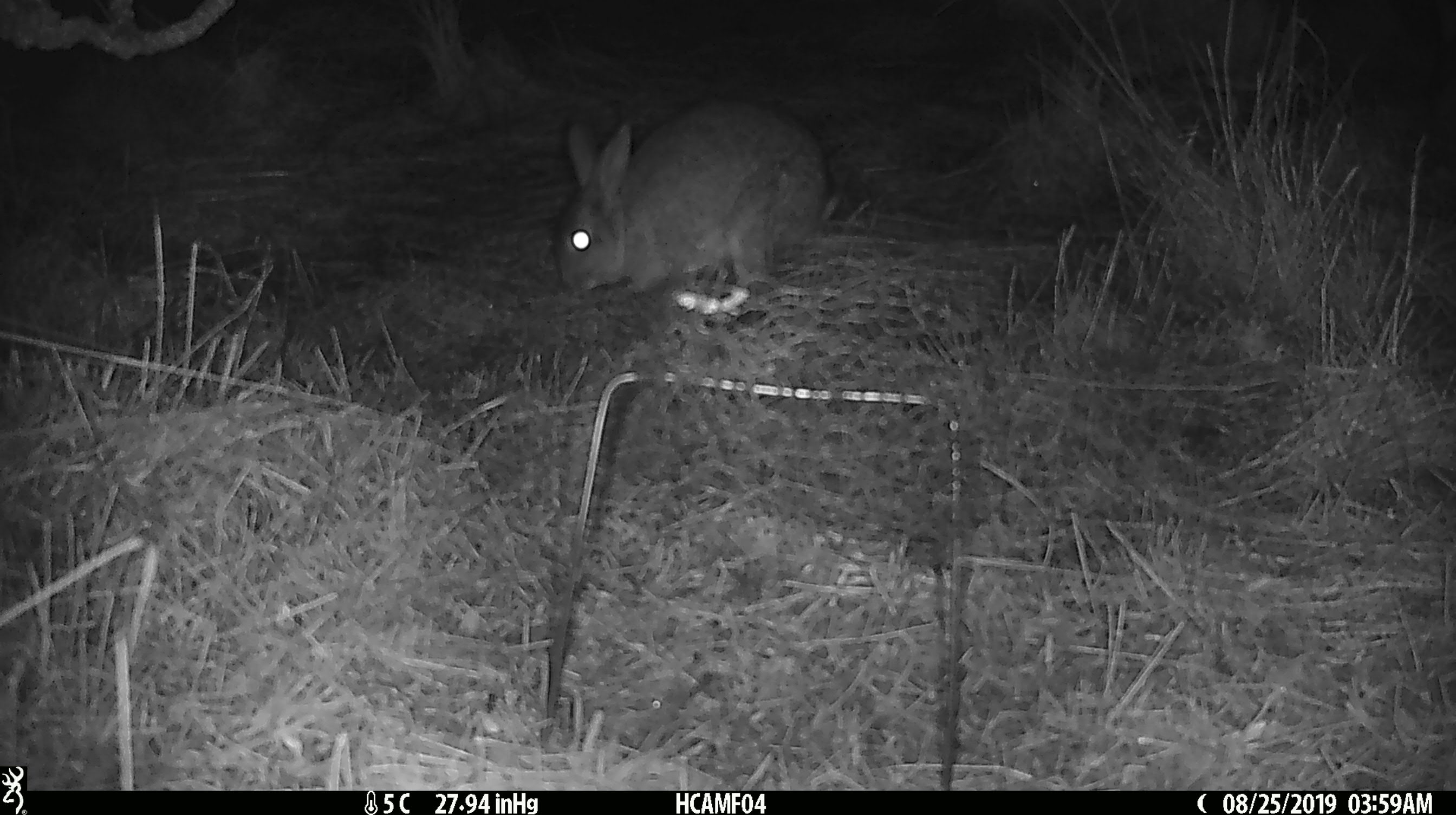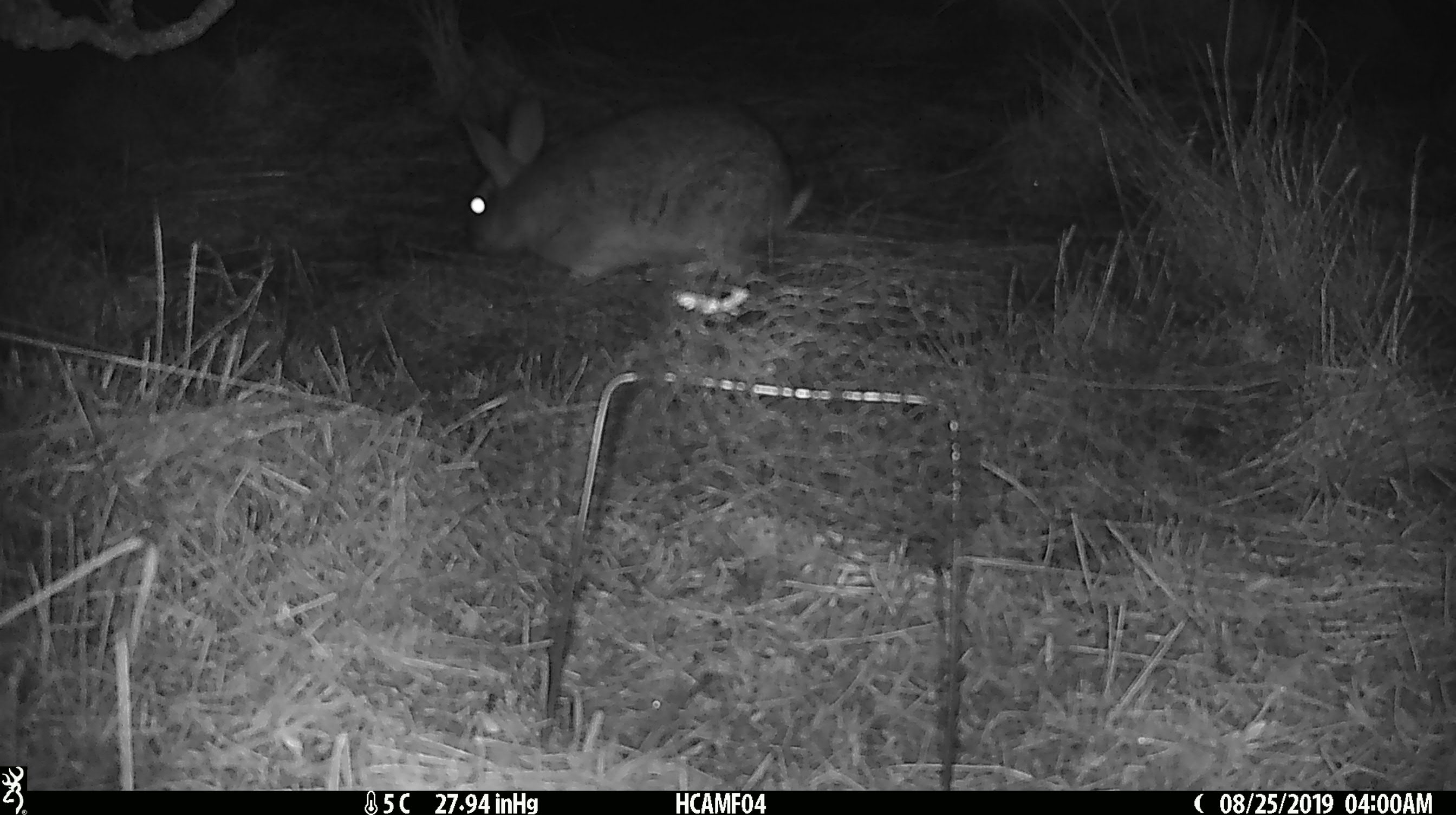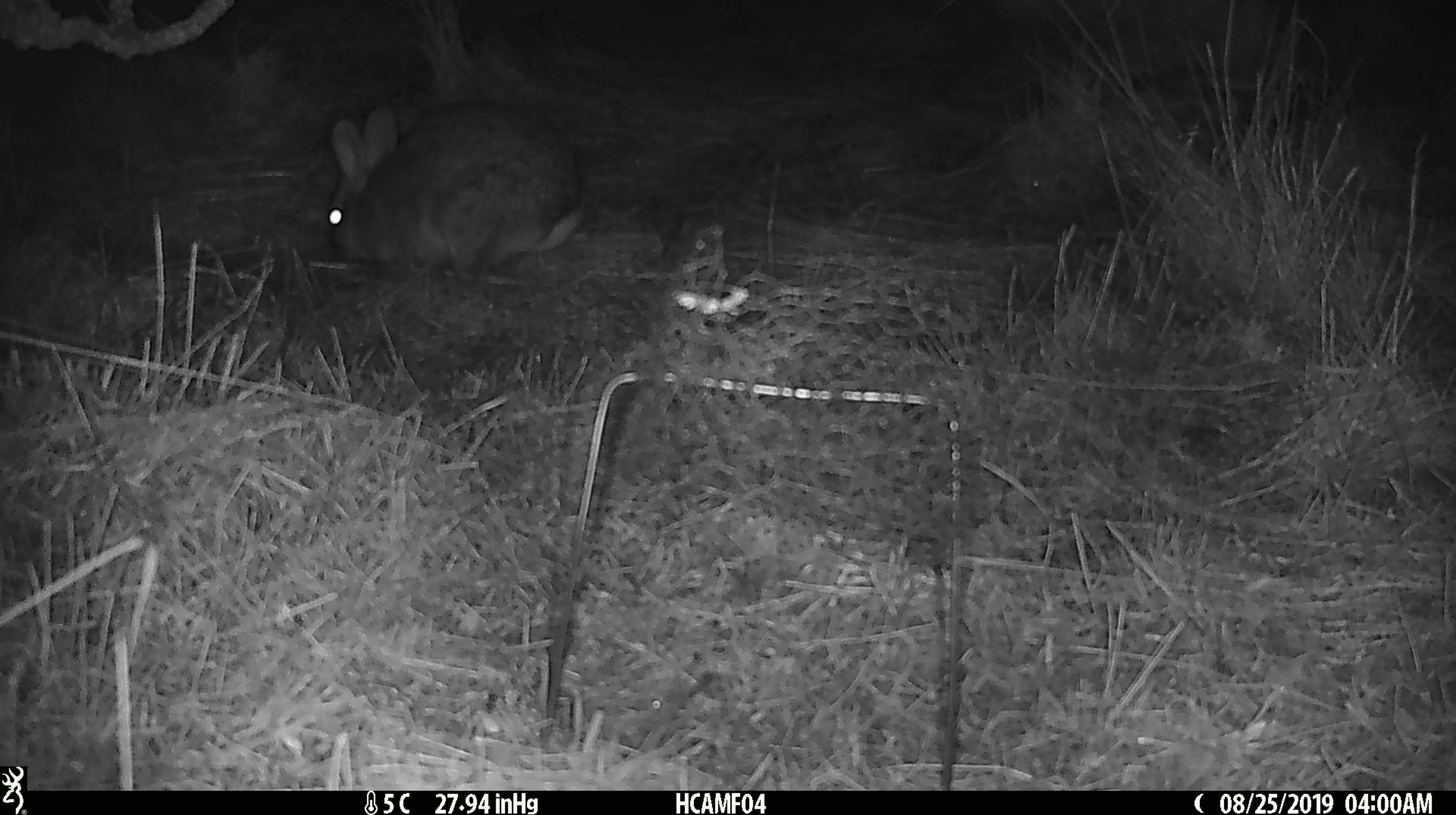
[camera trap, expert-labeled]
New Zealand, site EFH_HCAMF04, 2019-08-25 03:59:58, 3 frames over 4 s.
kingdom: Animalia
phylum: Chordata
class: Mammalia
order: Lagomorpha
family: Leporidae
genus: Lepus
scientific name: Lepus europaeus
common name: brown hare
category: hare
Hare (brown hare) (Lepus europaeus).